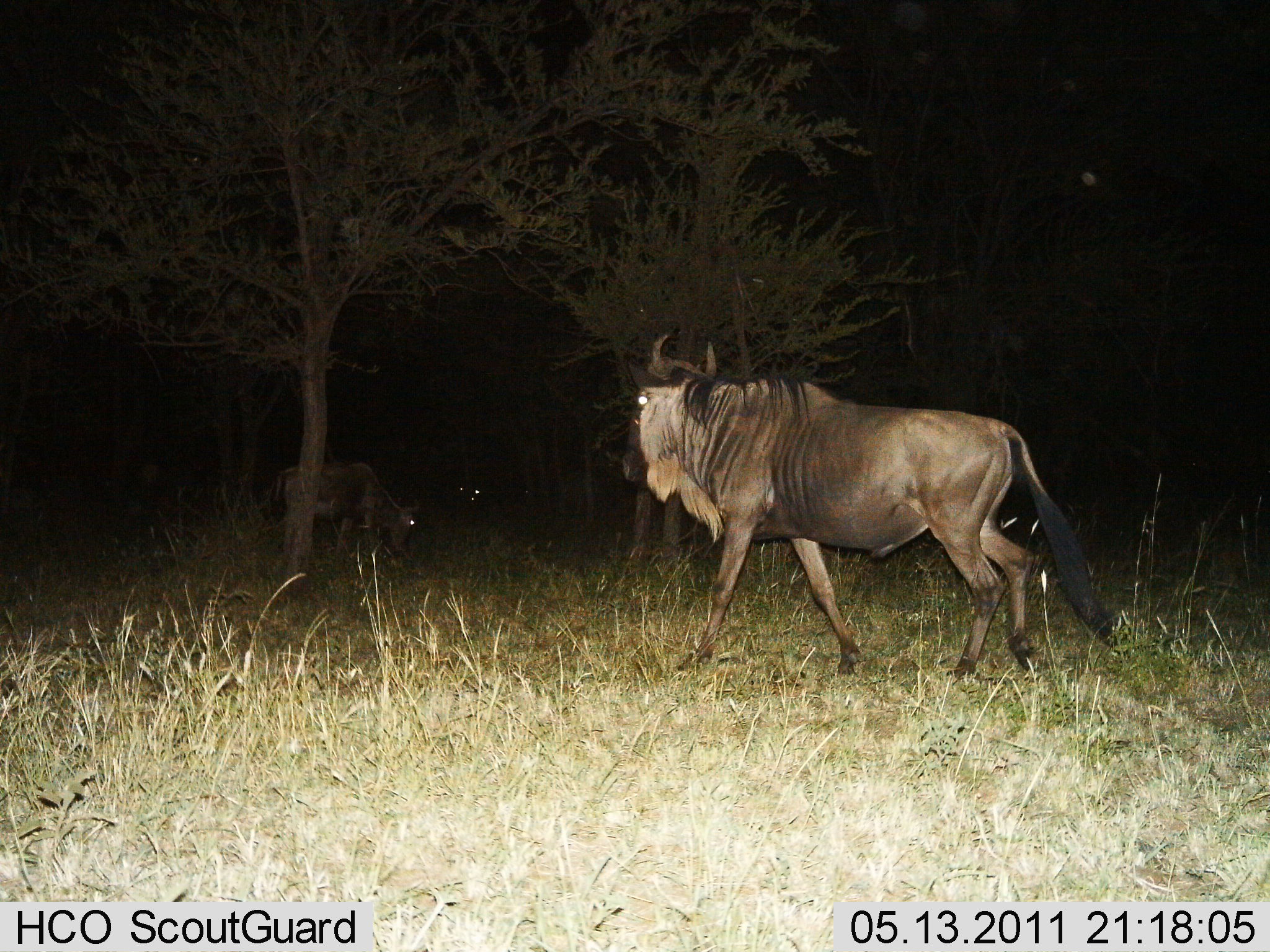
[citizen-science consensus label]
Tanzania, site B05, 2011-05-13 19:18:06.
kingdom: Animalia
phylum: Chordata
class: Mammalia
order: Artiodactyla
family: Bovidae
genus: Connochaetes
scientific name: Connochaetes taurinus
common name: blue wildebeest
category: wildebeest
Wildebeest (blue wildebeest) (Connochaetes taurinus), count 2. Behavior (volunteer vote fractions): standing 50%, resting 0%, moving 81%, interacting 0%. Young present (vote fraction): 0%. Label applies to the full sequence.